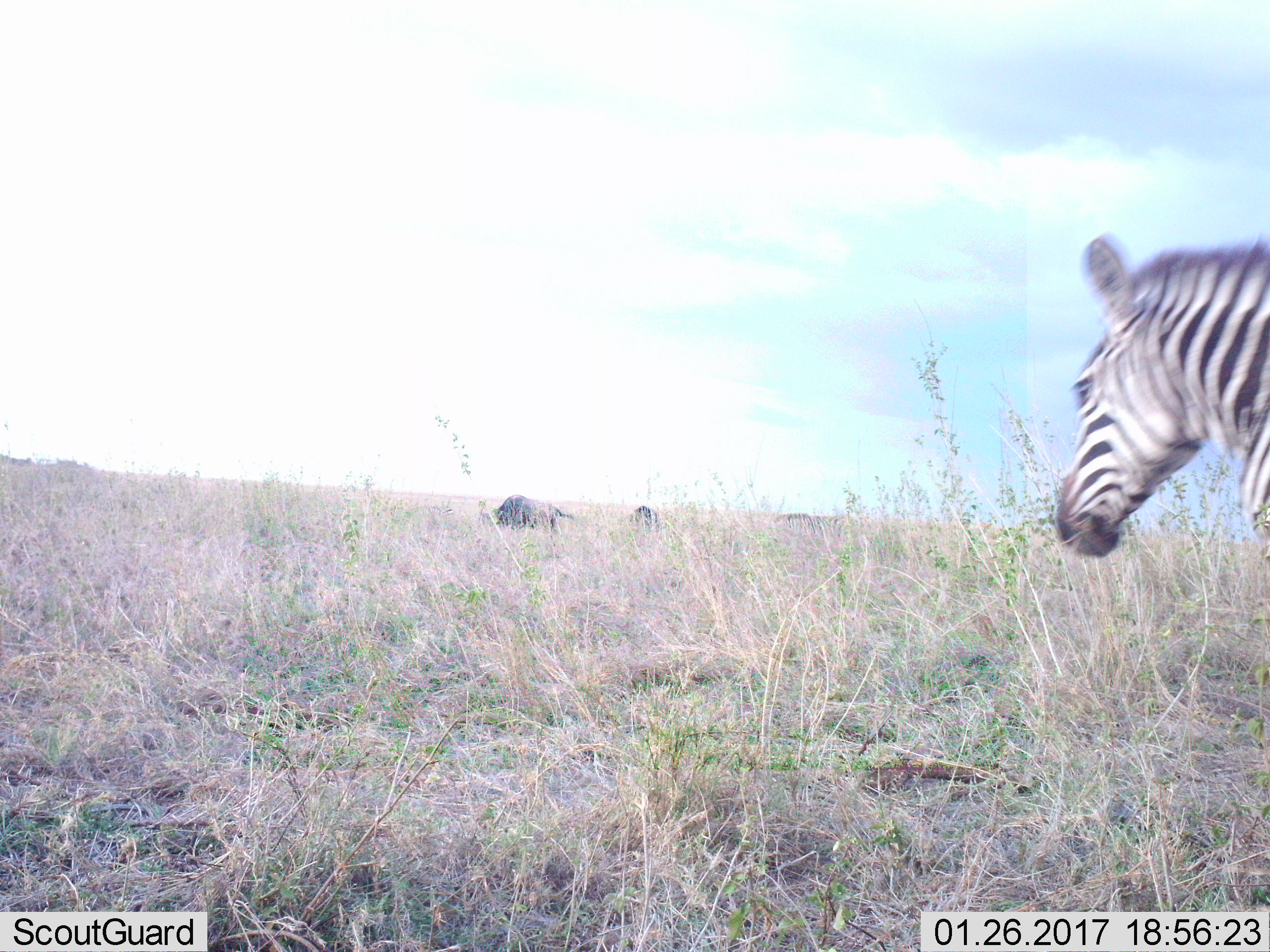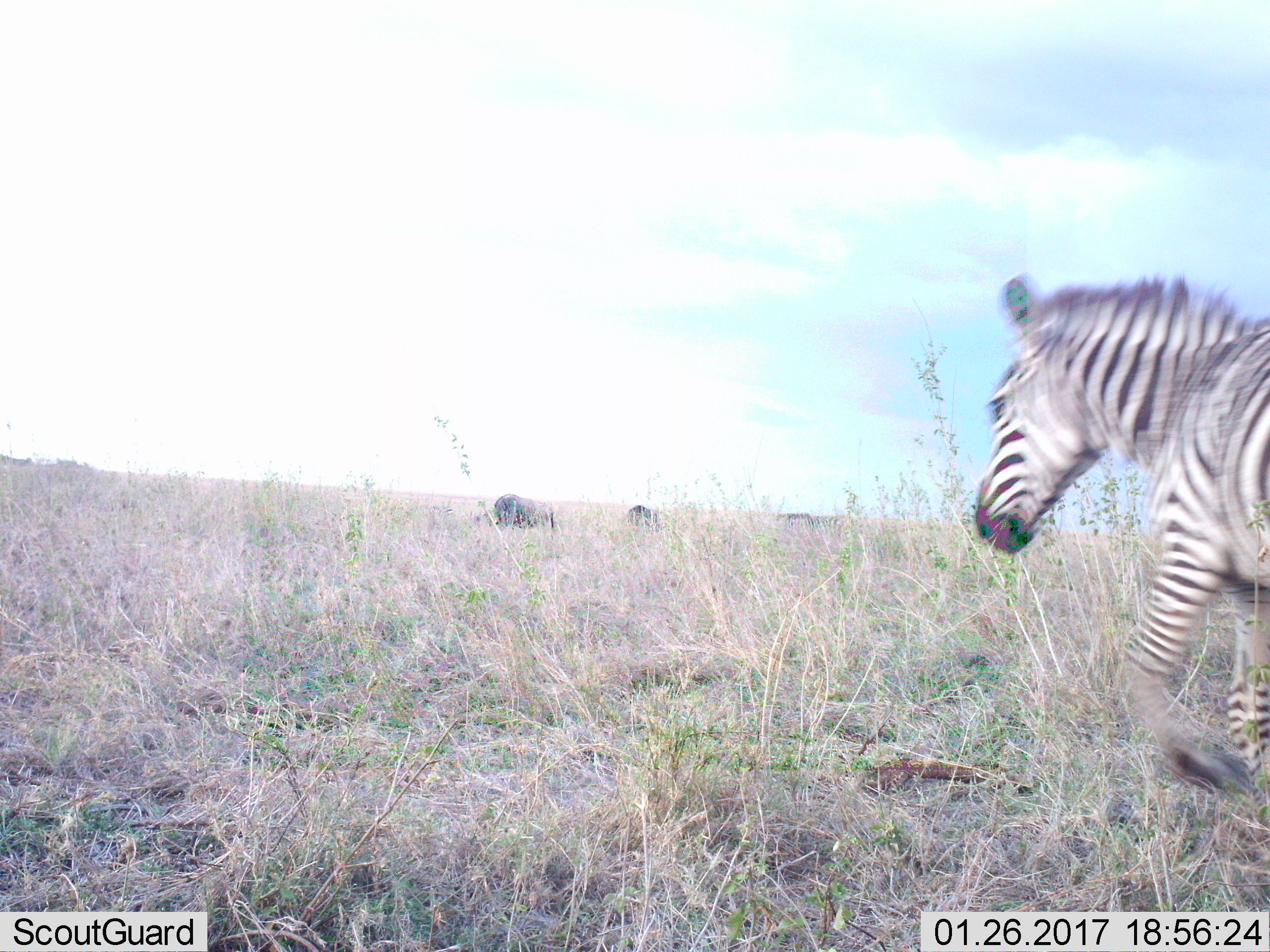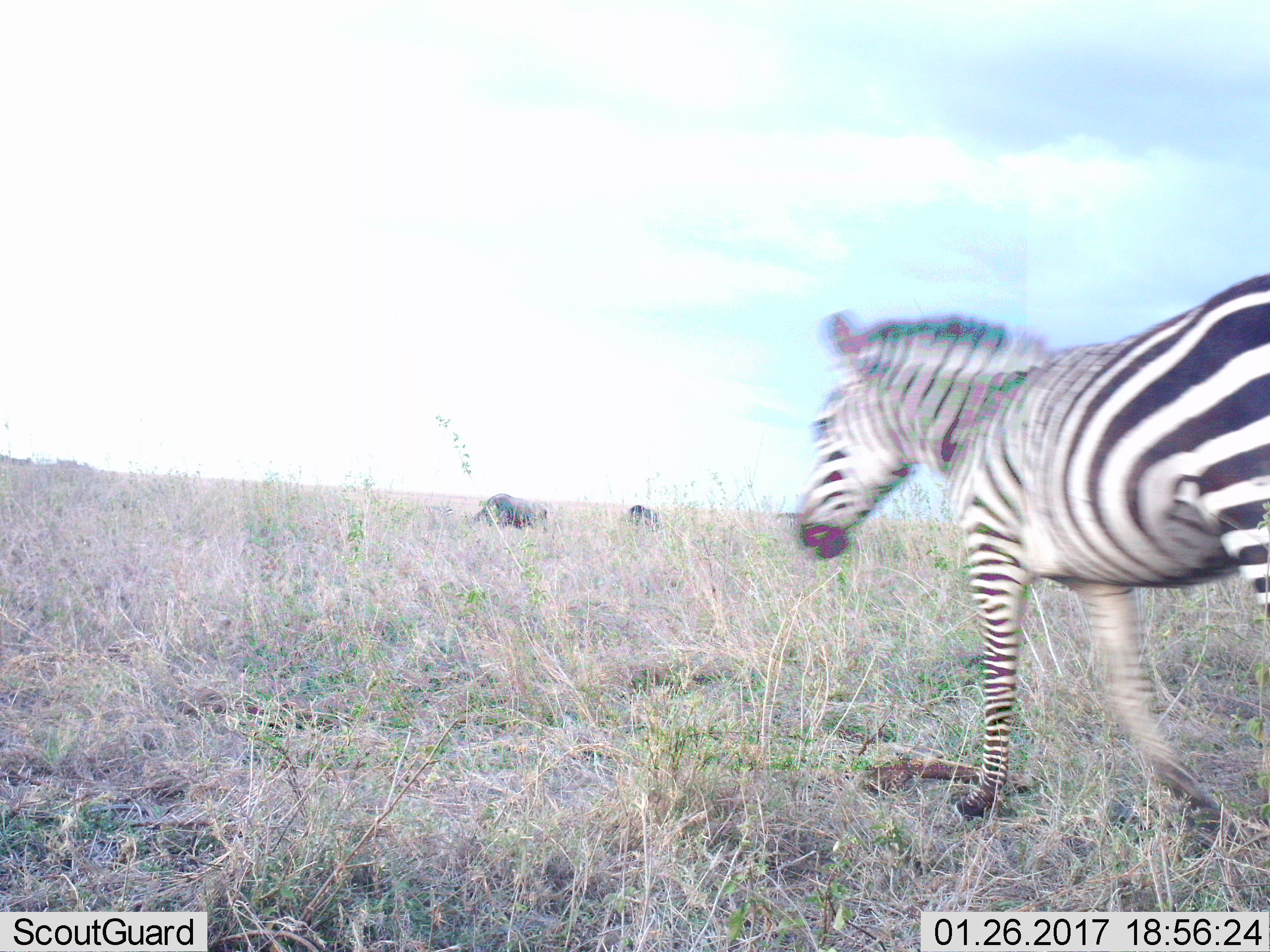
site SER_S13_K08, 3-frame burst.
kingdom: Animalia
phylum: Chordata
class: Mammalia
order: Artiodactyla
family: Bovidae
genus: Connochaetes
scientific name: Connochaetes taurinus taurinus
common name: blue wildebeest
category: wildebeestblue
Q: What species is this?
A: Wildebeestblue (blue wildebeest) (Connochaetes taurinus taurinus).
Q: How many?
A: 2.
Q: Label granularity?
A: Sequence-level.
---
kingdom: Animalia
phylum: Chordata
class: Mammalia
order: Perissodactyla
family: Equidae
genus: Equus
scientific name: Equus quagga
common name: plains zebra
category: zebraplains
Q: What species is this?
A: Zebraplains (plains zebra) (Equus quagga).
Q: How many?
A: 2.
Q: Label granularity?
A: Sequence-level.